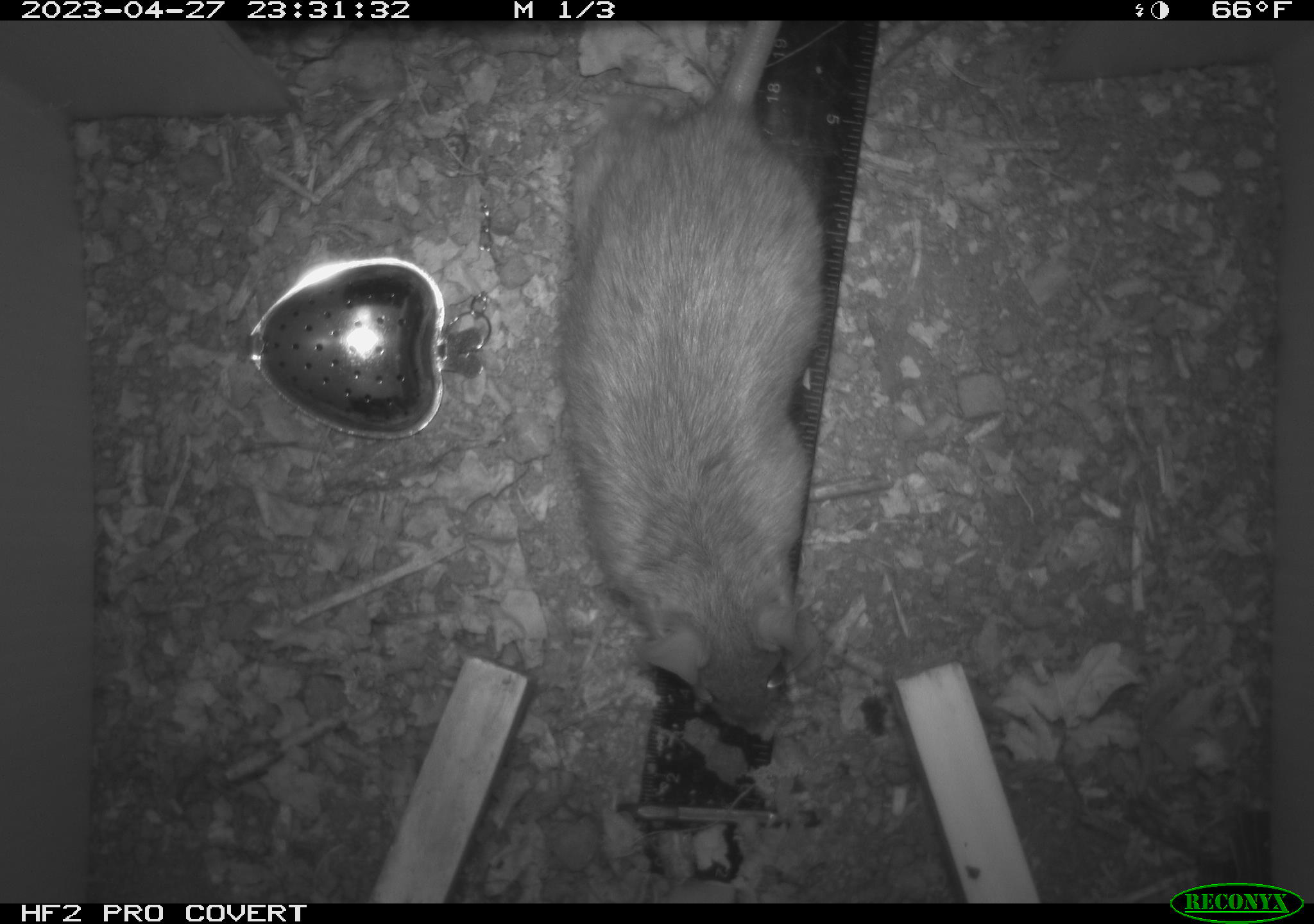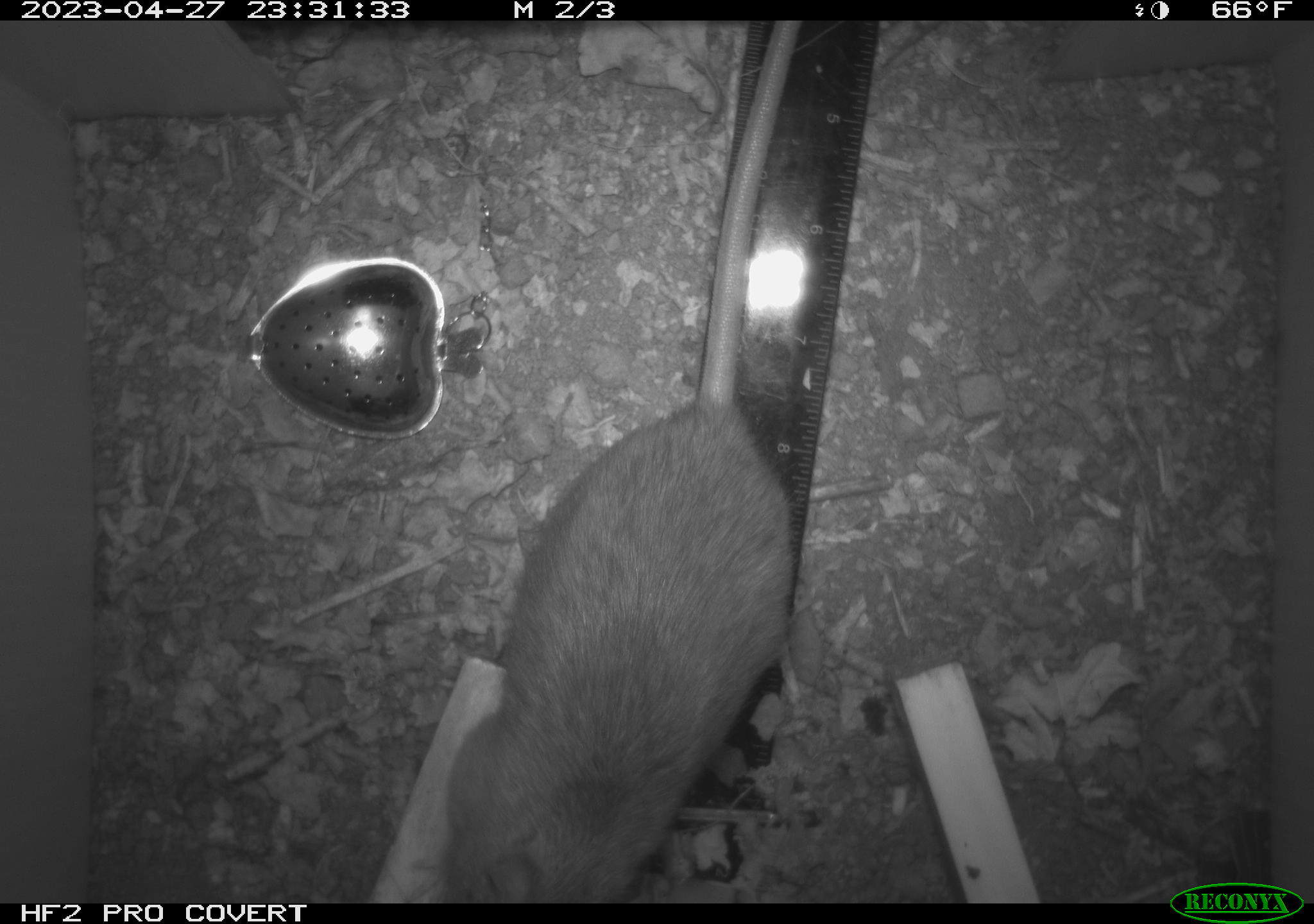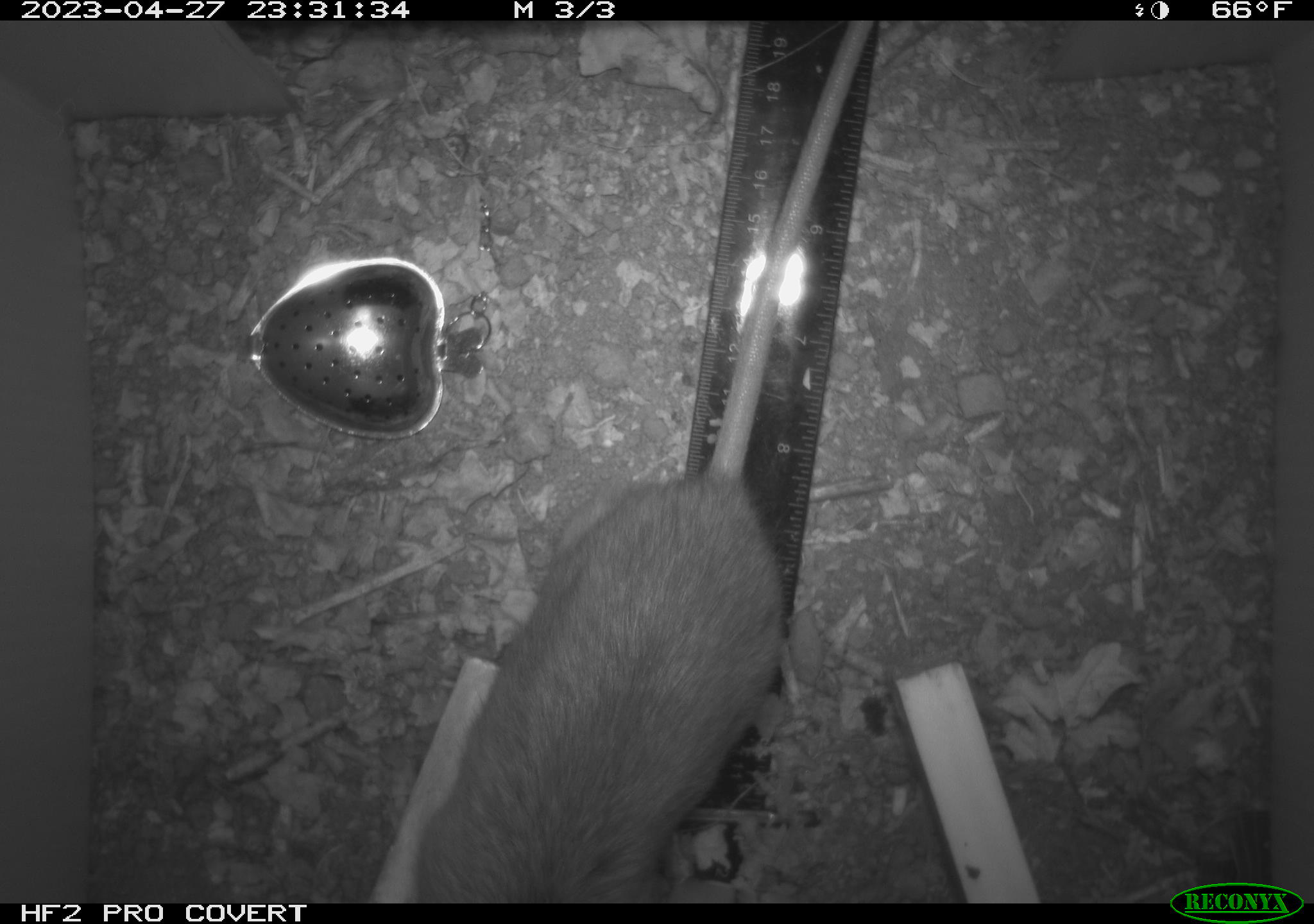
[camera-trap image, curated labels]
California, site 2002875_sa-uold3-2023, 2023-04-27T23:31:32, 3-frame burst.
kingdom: Animalia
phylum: Chordata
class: Mammalia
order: Rodentia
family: Muridae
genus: Rattus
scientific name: Rattus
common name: rat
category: rattus species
Rattus species (rat) (Rattus).